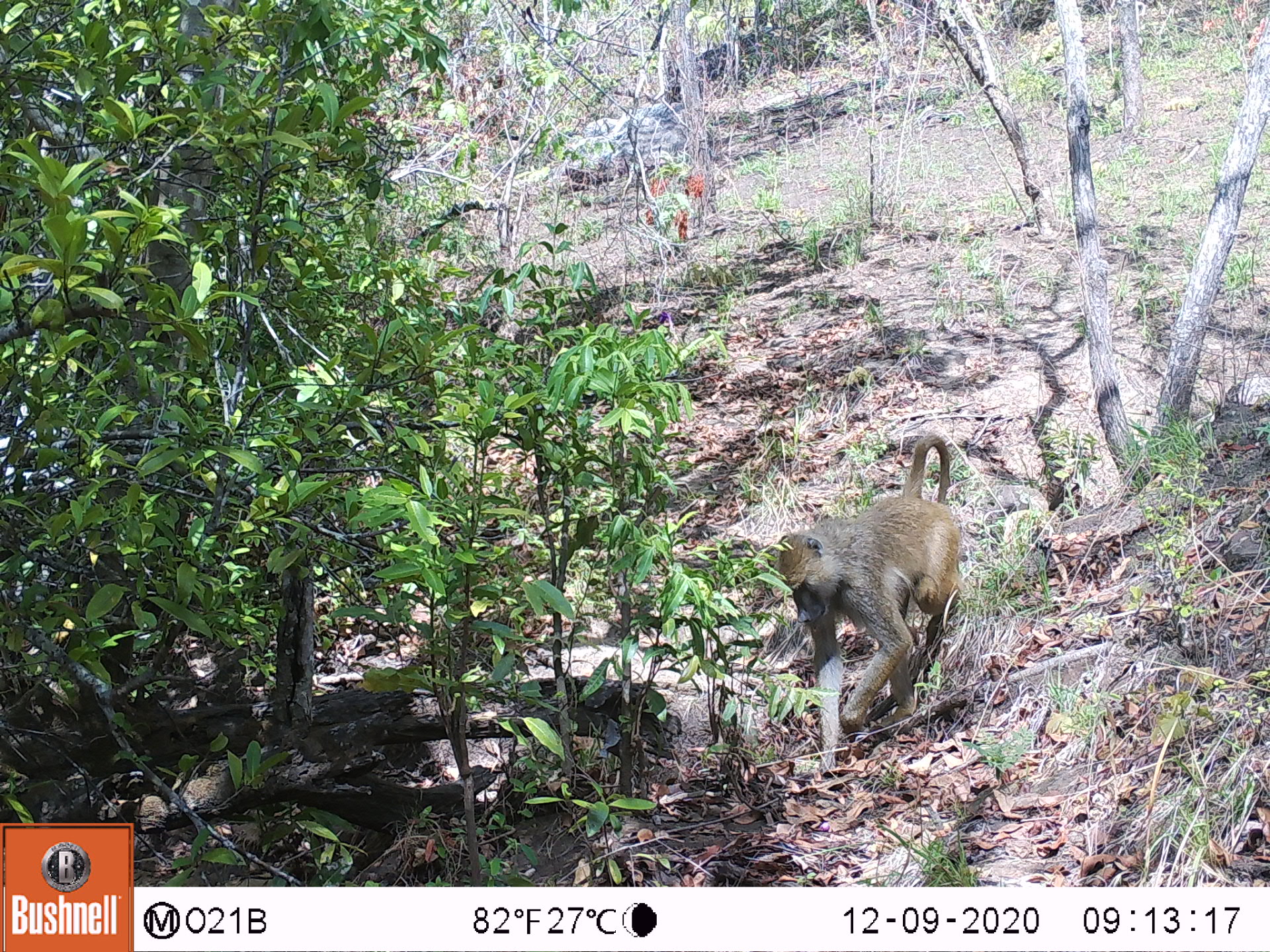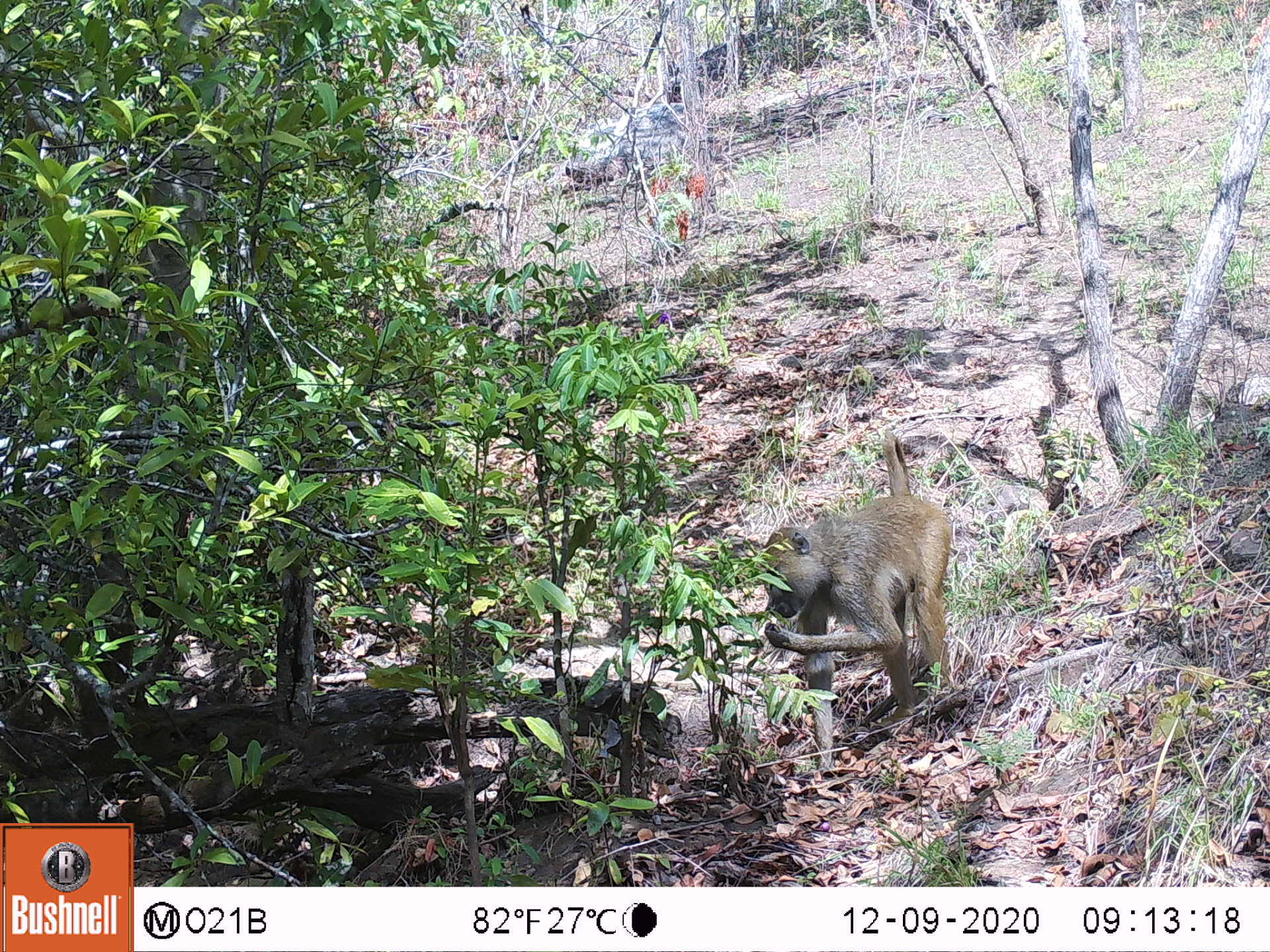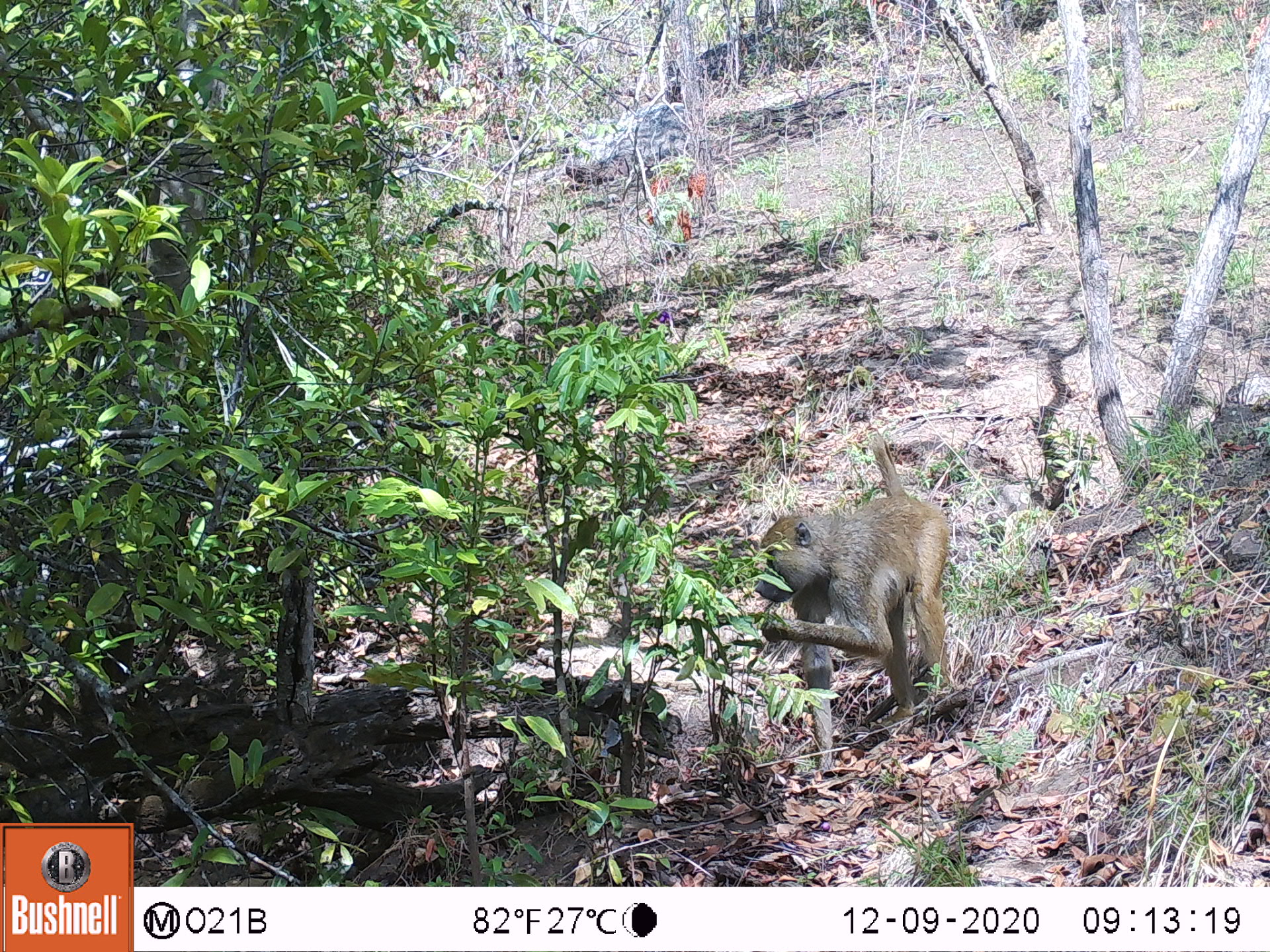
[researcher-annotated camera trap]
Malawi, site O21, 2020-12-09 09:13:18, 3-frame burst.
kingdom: Animalia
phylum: Chordata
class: Mammalia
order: Primates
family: Cercopithecidae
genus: Papio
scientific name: Papio cynocephalus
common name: yellow baboon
Yellow baboon (Papio cynocephalus), count 1.